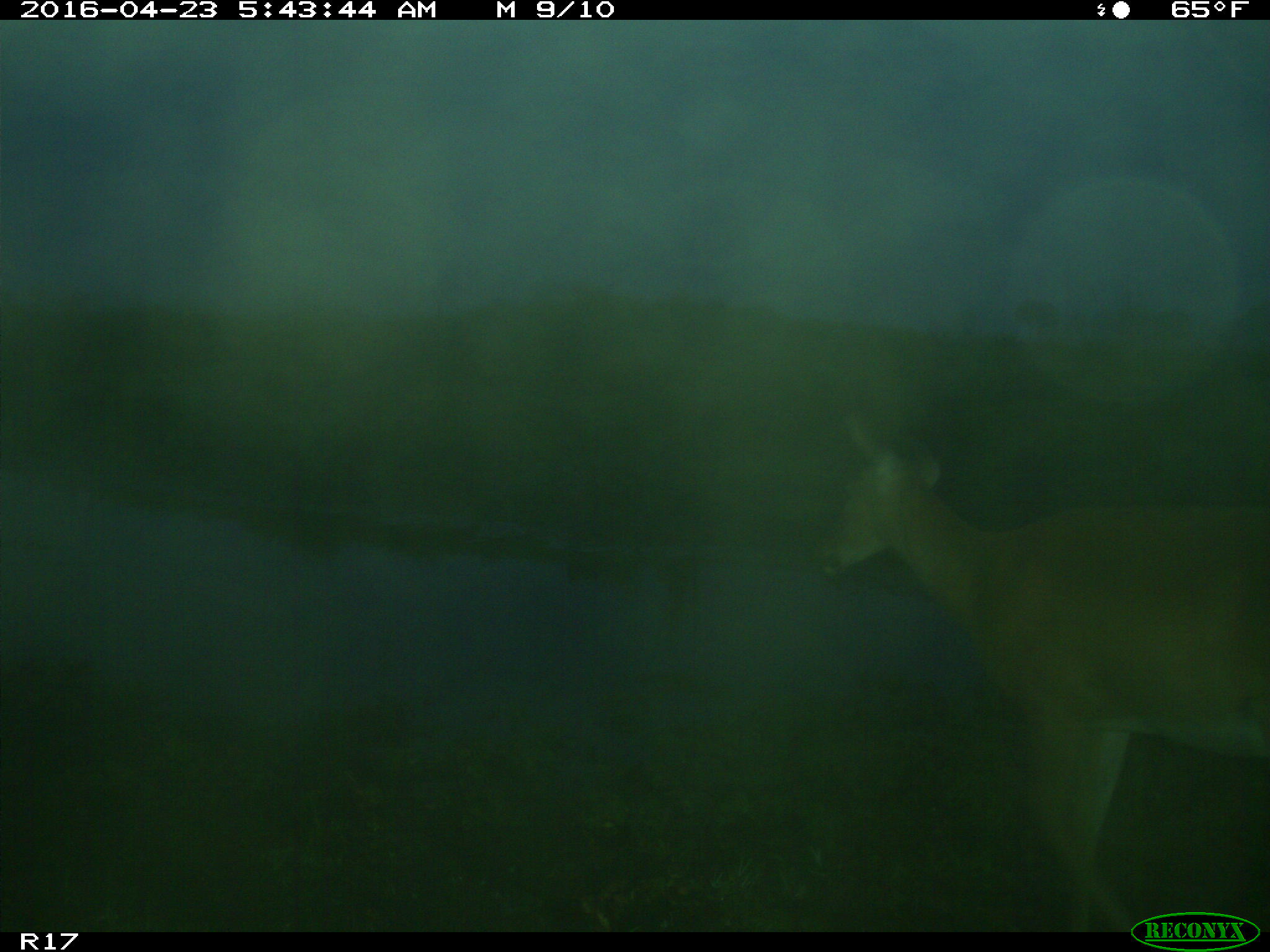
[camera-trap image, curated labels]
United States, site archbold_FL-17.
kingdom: Animalia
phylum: Chordata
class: Mammalia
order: Artiodactyla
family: Cervidae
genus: Odocoileus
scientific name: Odocoileus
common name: deer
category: unidentified deer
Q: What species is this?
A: Unidentified deer (deer) (Odocoileus).